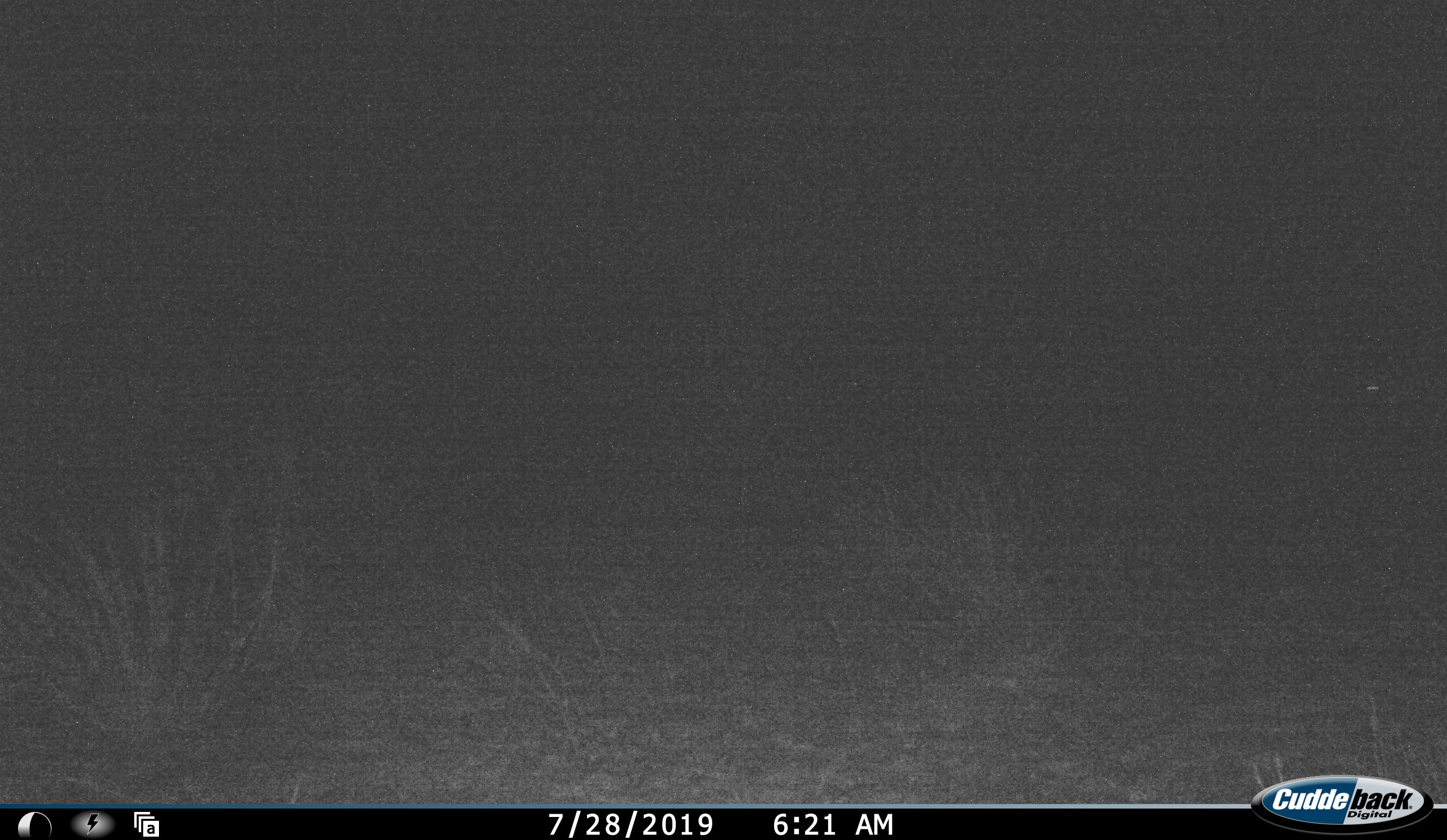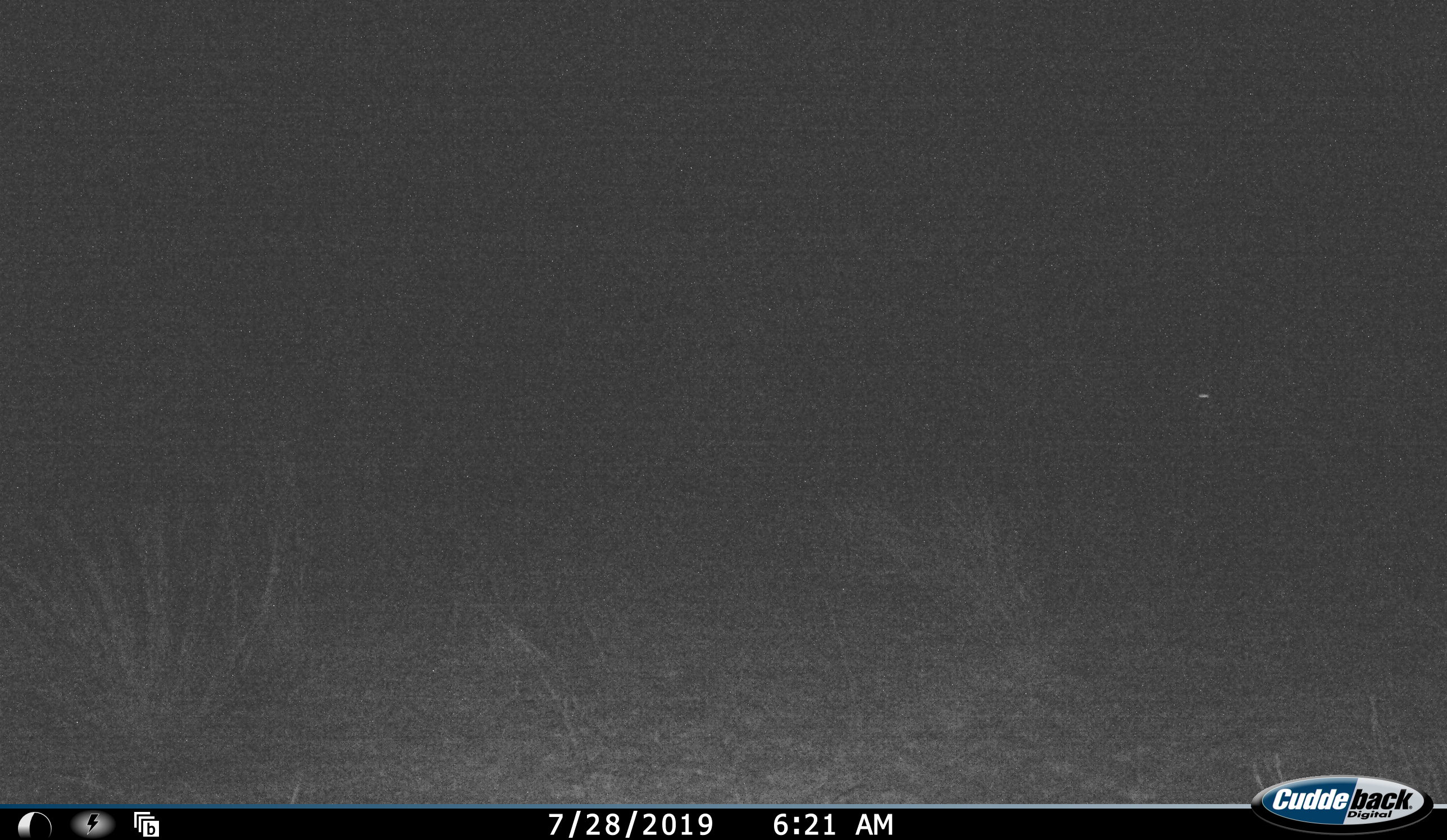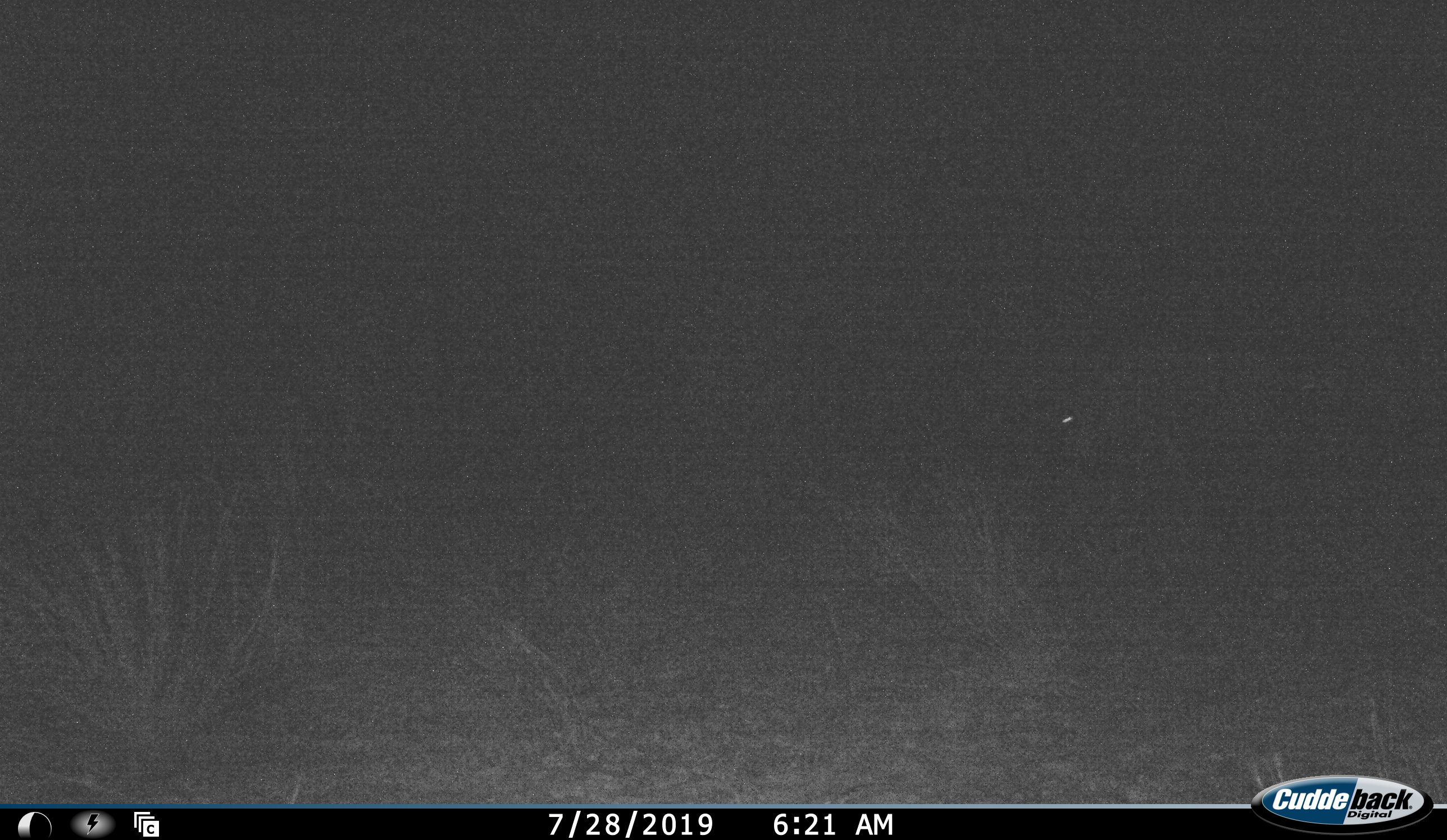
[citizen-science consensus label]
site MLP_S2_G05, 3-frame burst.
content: unidentified animal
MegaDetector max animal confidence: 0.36